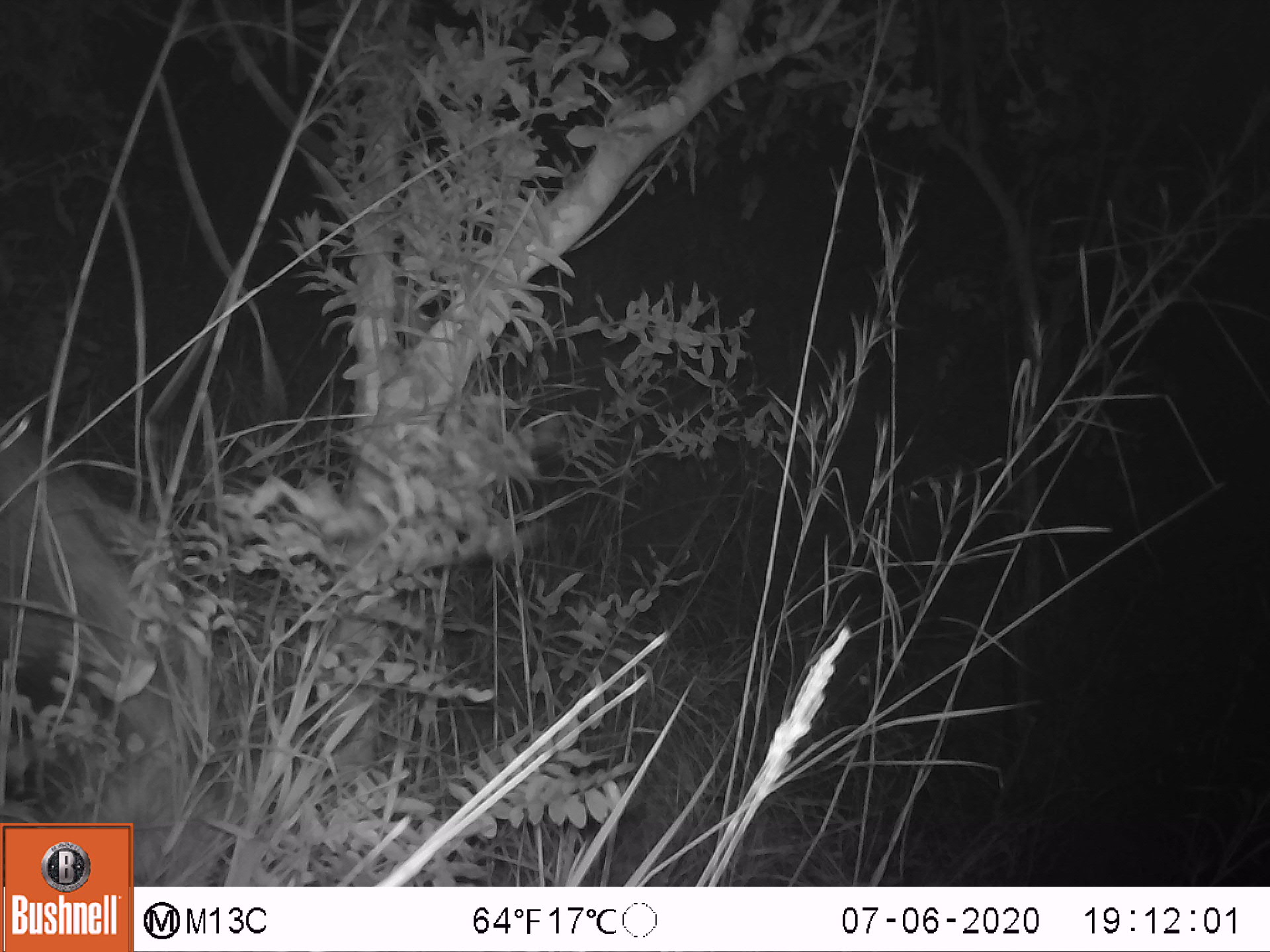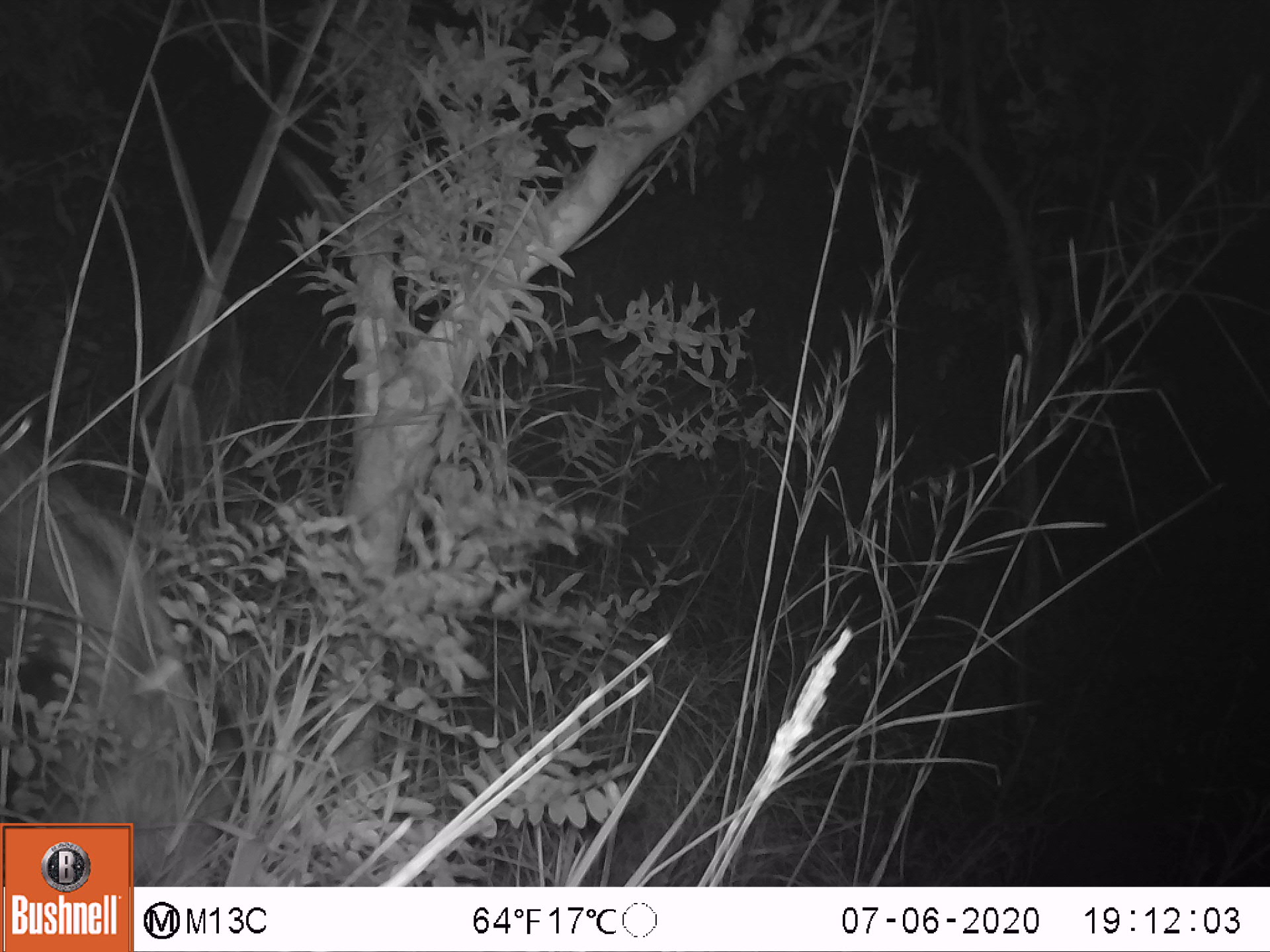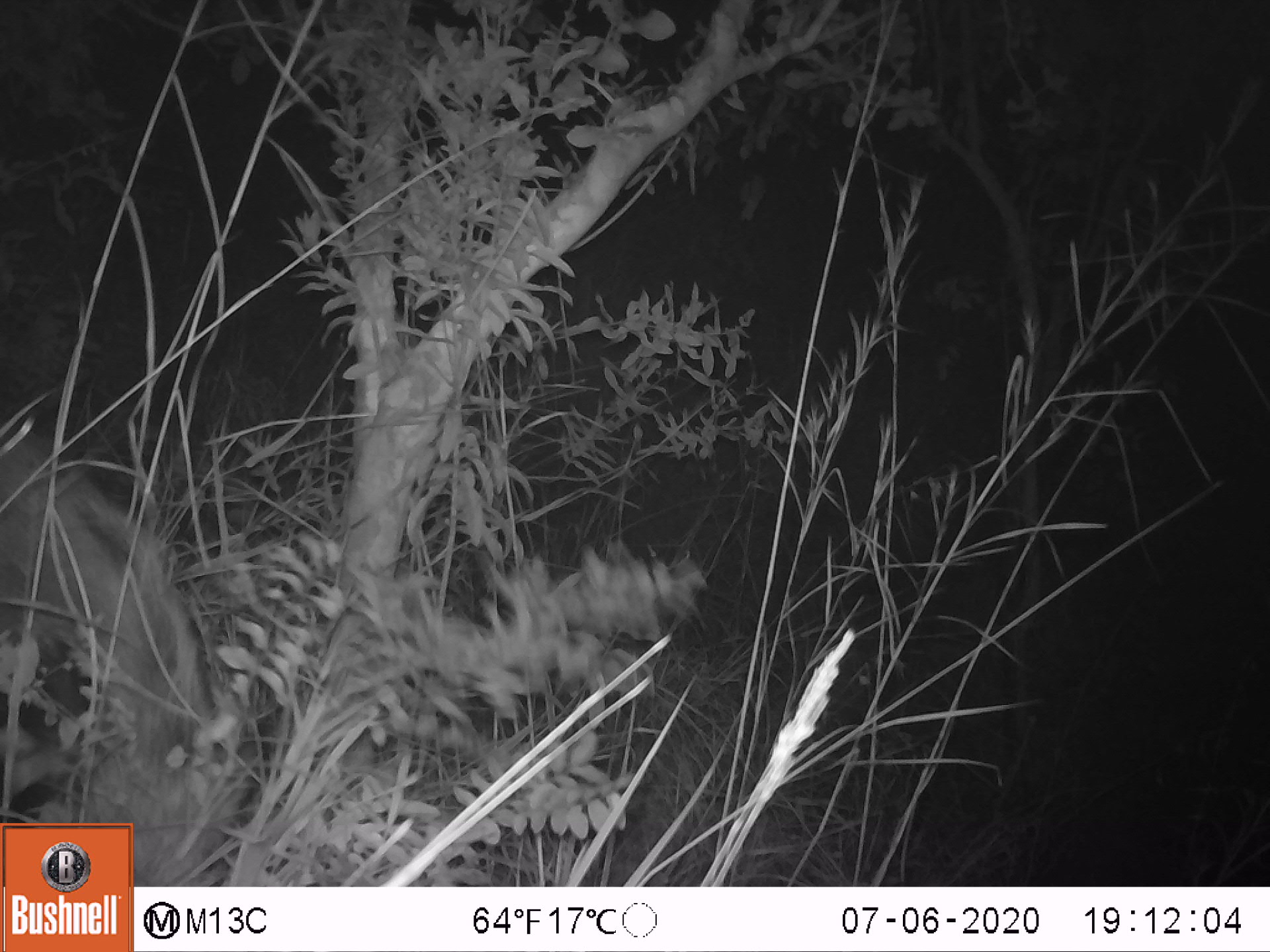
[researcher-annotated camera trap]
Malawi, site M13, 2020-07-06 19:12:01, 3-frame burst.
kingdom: Animalia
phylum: Chordata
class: Mammalia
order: Artiodactyla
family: Suidae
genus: Potamochoerus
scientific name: Potamochoerus larvatus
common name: bushpig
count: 1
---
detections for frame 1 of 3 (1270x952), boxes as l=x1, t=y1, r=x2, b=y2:
bushpig: l=1, t=418, r=203, b=814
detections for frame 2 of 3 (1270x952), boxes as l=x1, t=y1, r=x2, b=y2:
bushpig: l=0, t=434, r=242, b=818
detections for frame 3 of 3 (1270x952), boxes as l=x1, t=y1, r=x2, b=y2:
bushpig: l=1, t=426, r=246, b=816